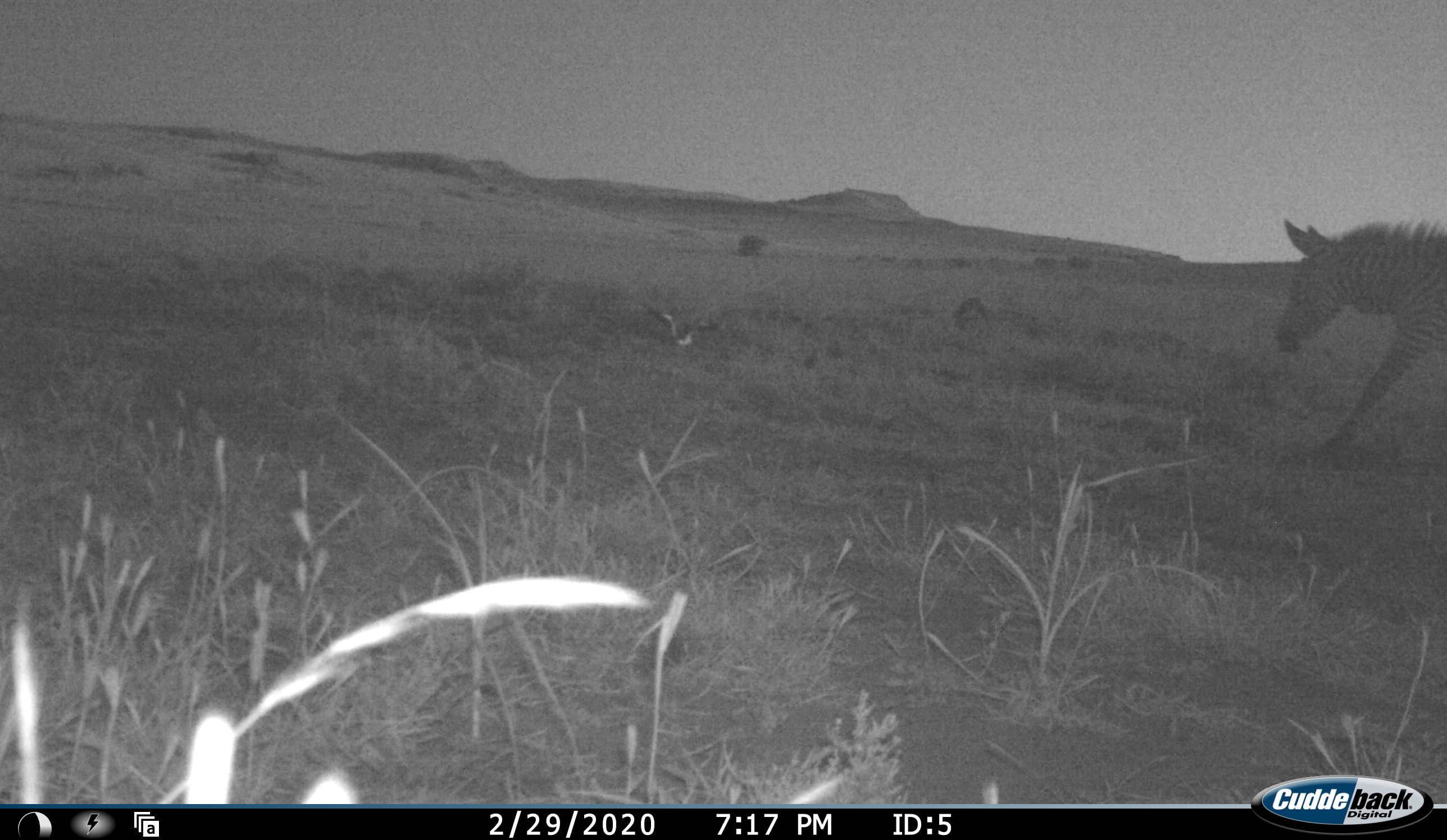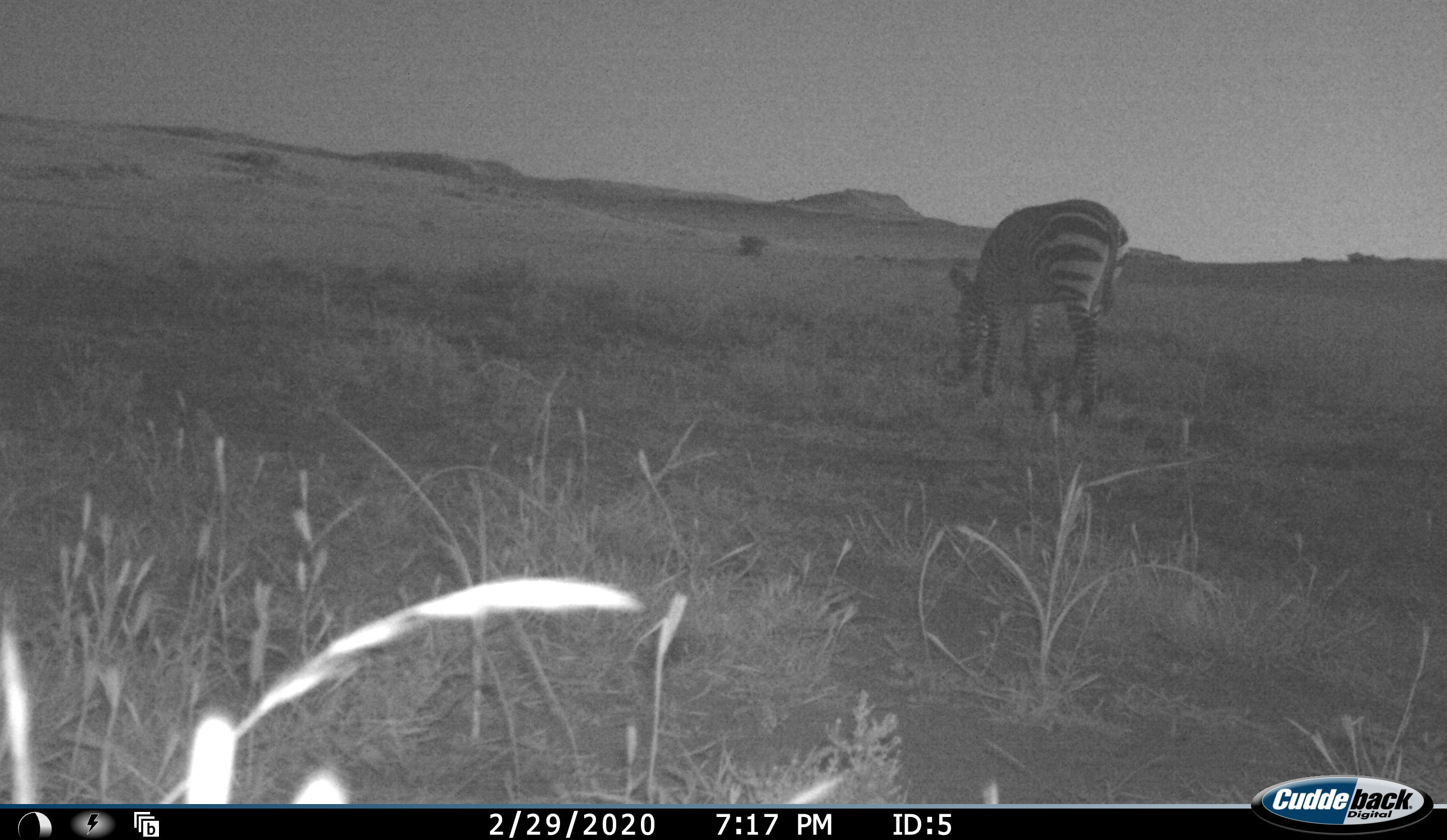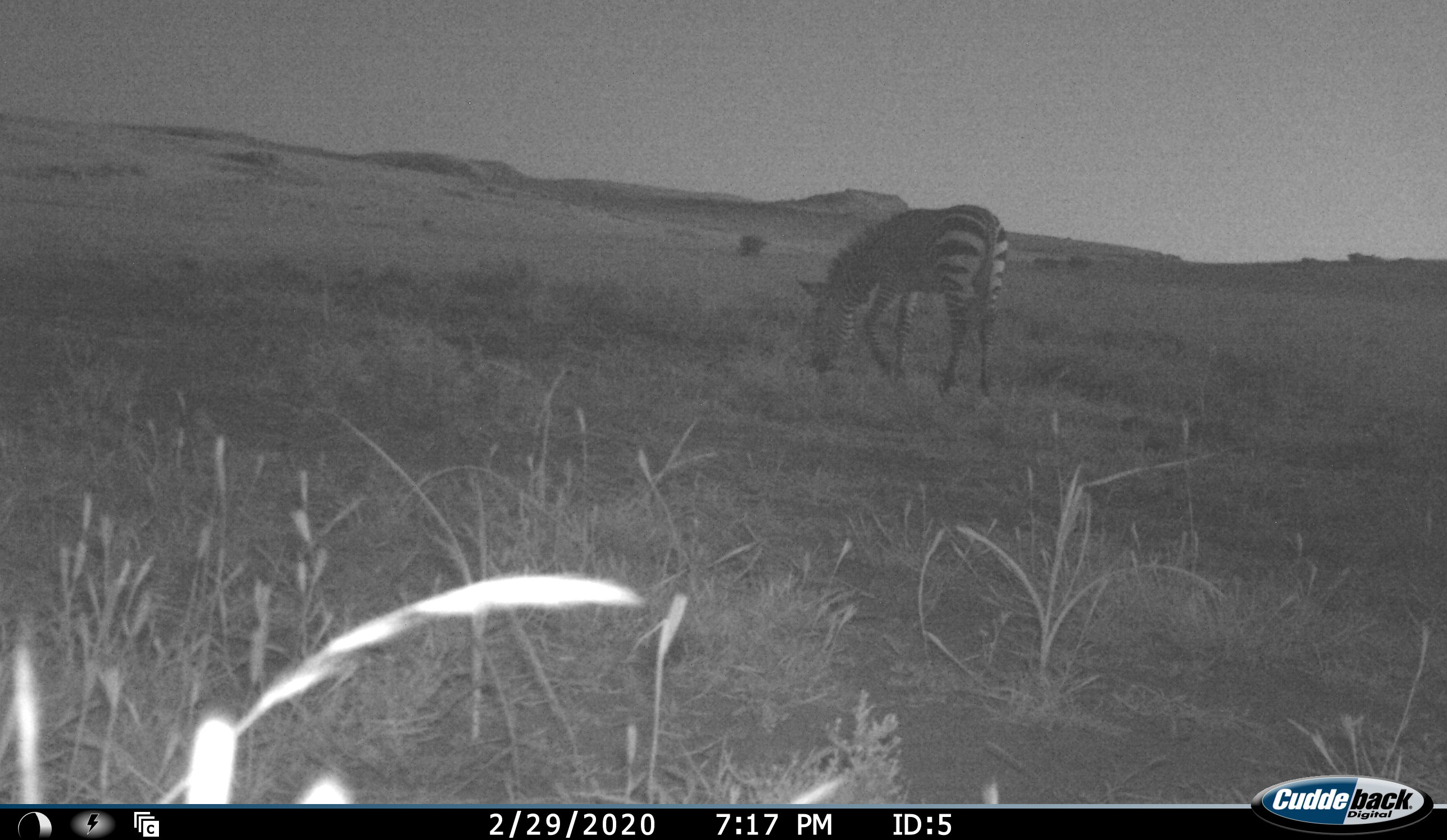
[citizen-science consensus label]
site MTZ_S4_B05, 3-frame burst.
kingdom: Animalia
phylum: Chordata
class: Mammalia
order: Perissodactyla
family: Equidae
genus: Equus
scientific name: Equus zebra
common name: mountain zebra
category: zebramountain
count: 1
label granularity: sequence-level